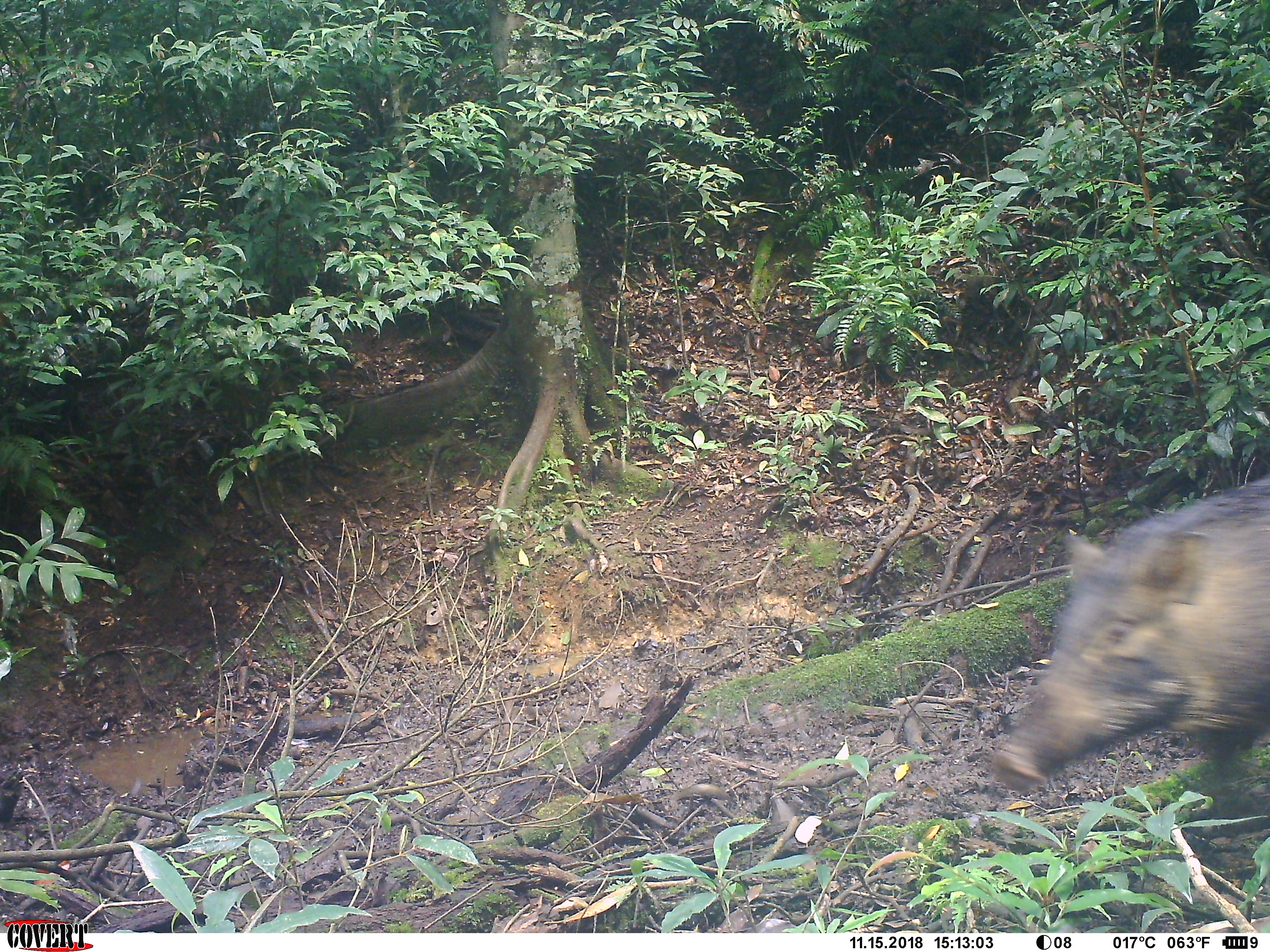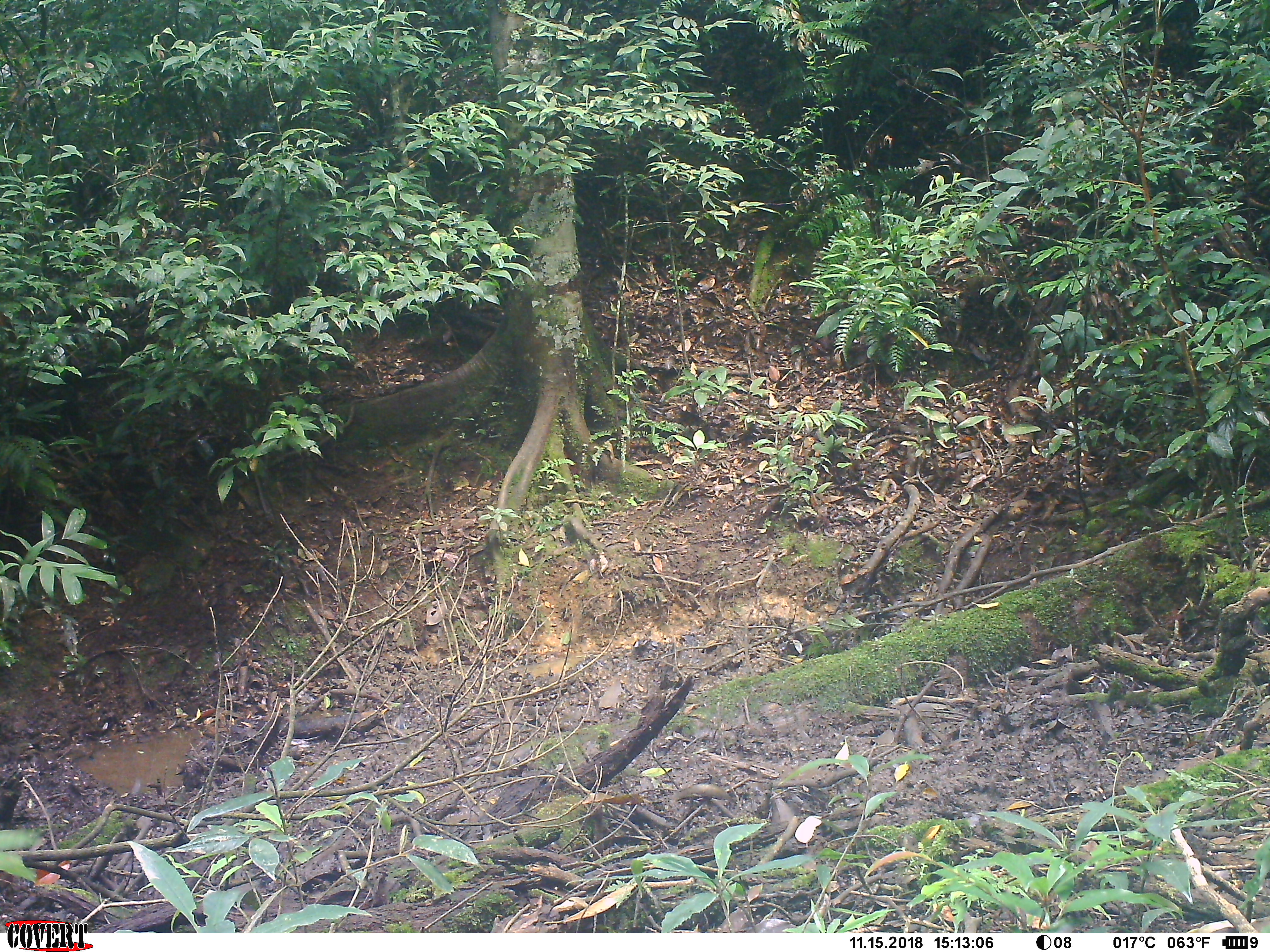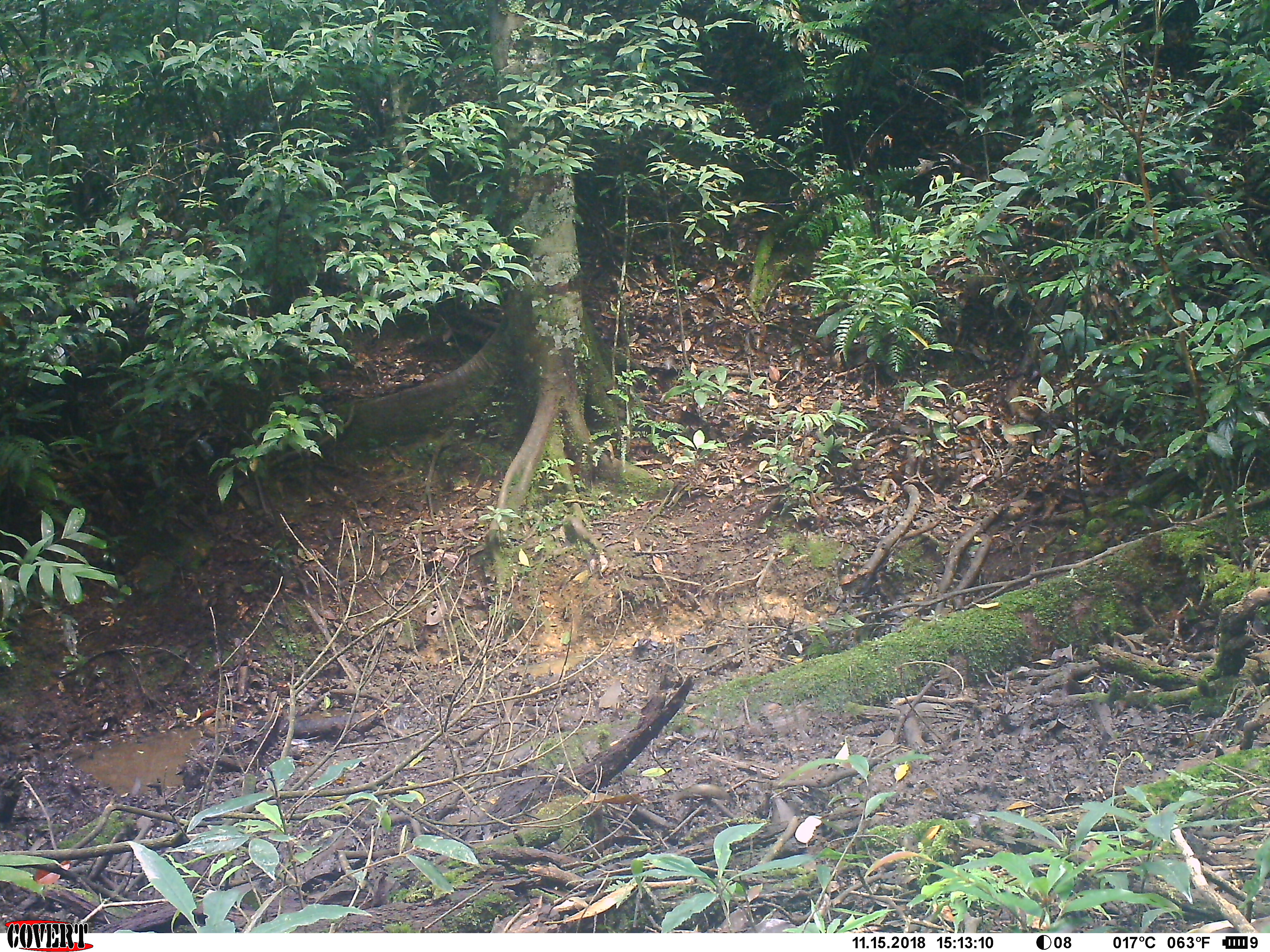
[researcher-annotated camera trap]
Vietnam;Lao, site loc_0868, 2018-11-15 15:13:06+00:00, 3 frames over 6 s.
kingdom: Animalia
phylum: Chordata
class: Mammalia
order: Artiodactyla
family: Suidae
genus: Sus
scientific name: Sus scrofa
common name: eurasian wild pig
Eurasian wild pig (Sus scrofa). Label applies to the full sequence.